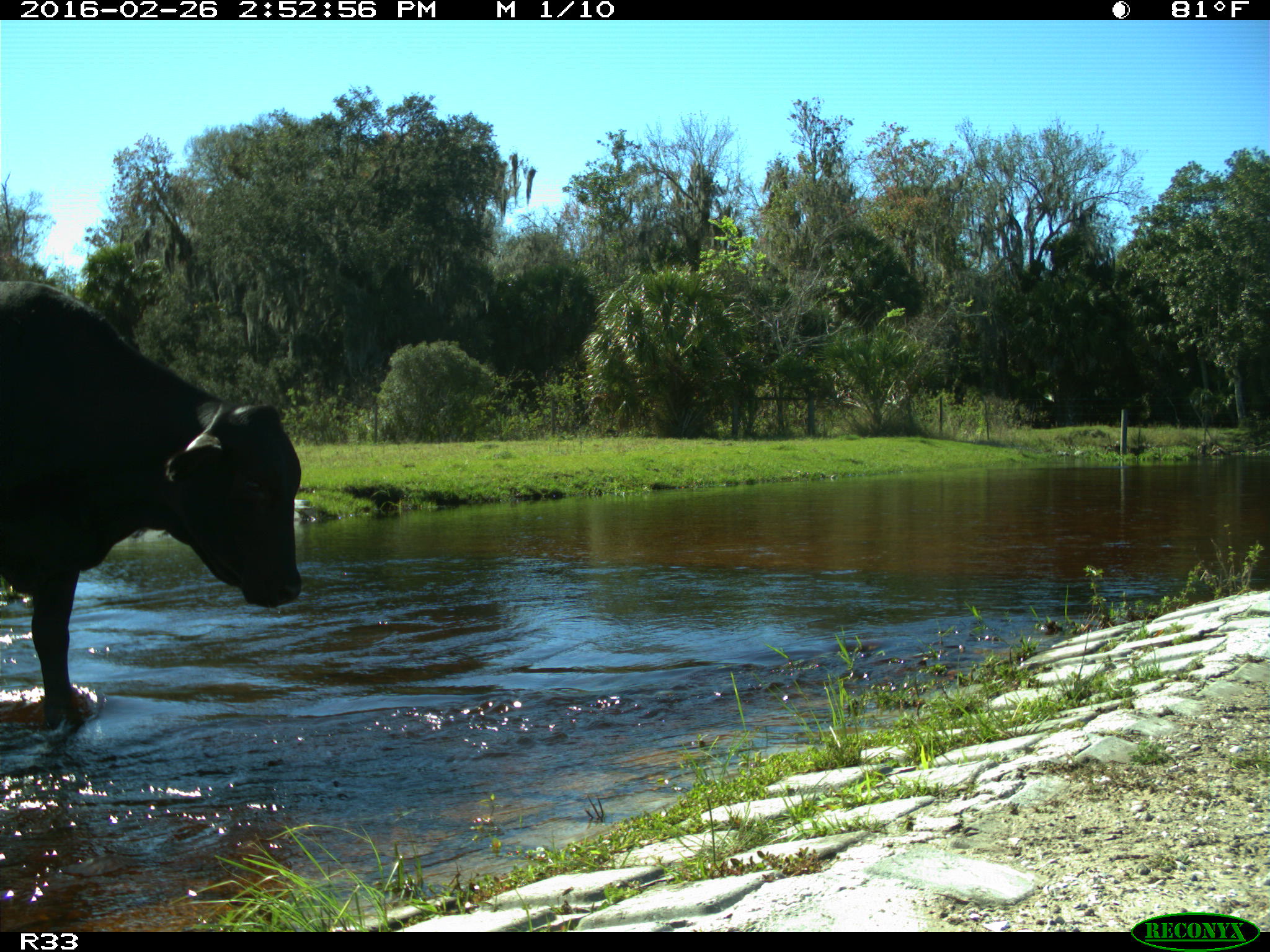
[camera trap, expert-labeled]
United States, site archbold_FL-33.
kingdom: Animalia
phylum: Chordata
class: Mammalia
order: Artiodactyla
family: Bovidae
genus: Bos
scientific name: Bos taurus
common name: domestic cow